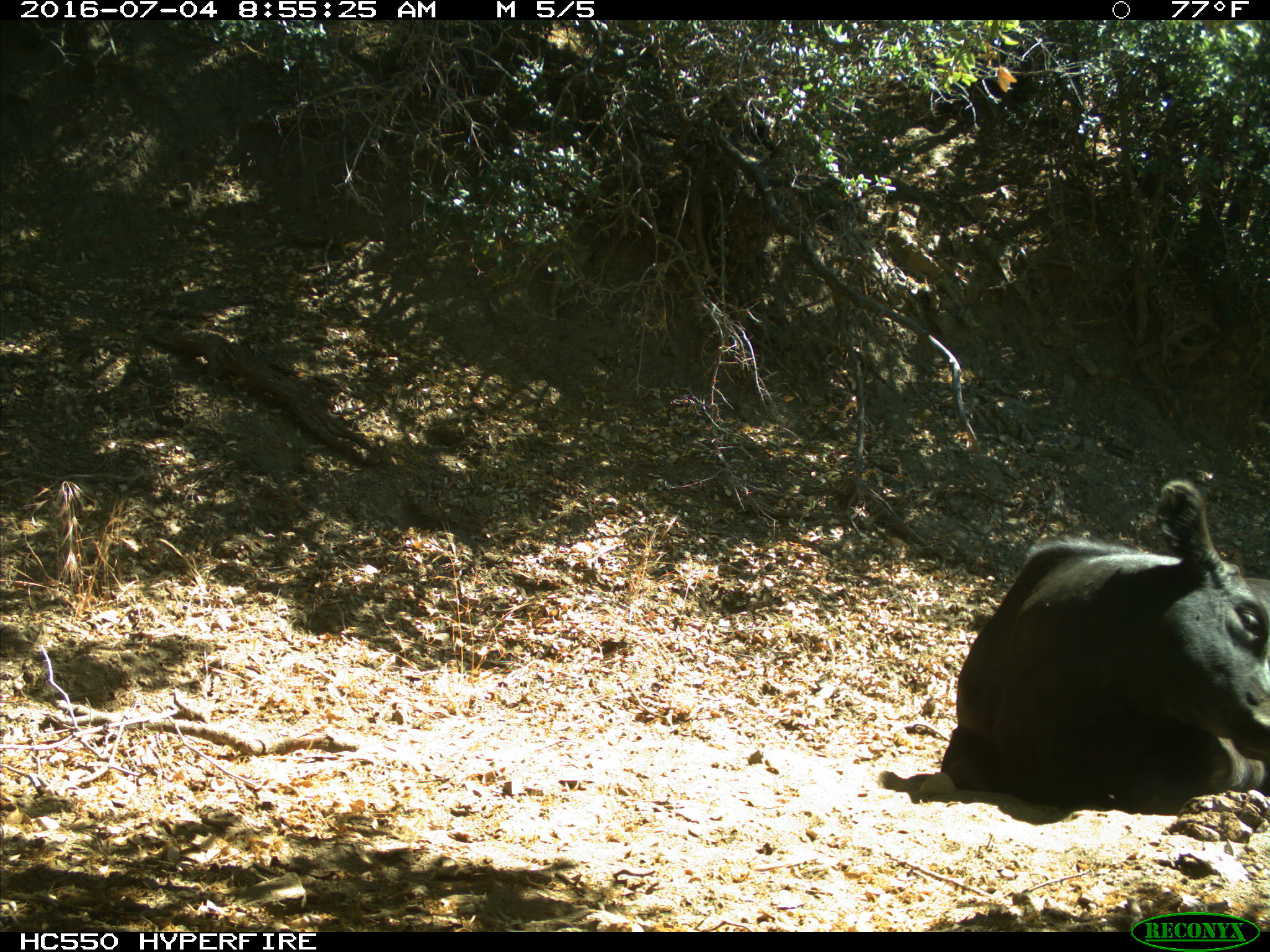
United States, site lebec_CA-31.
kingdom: Animalia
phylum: Chordata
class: Mammalia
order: Artiodactyla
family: Bovidae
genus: Bos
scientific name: Bos taurus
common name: domestic cow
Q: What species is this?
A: Bos taurus (domestic cow).